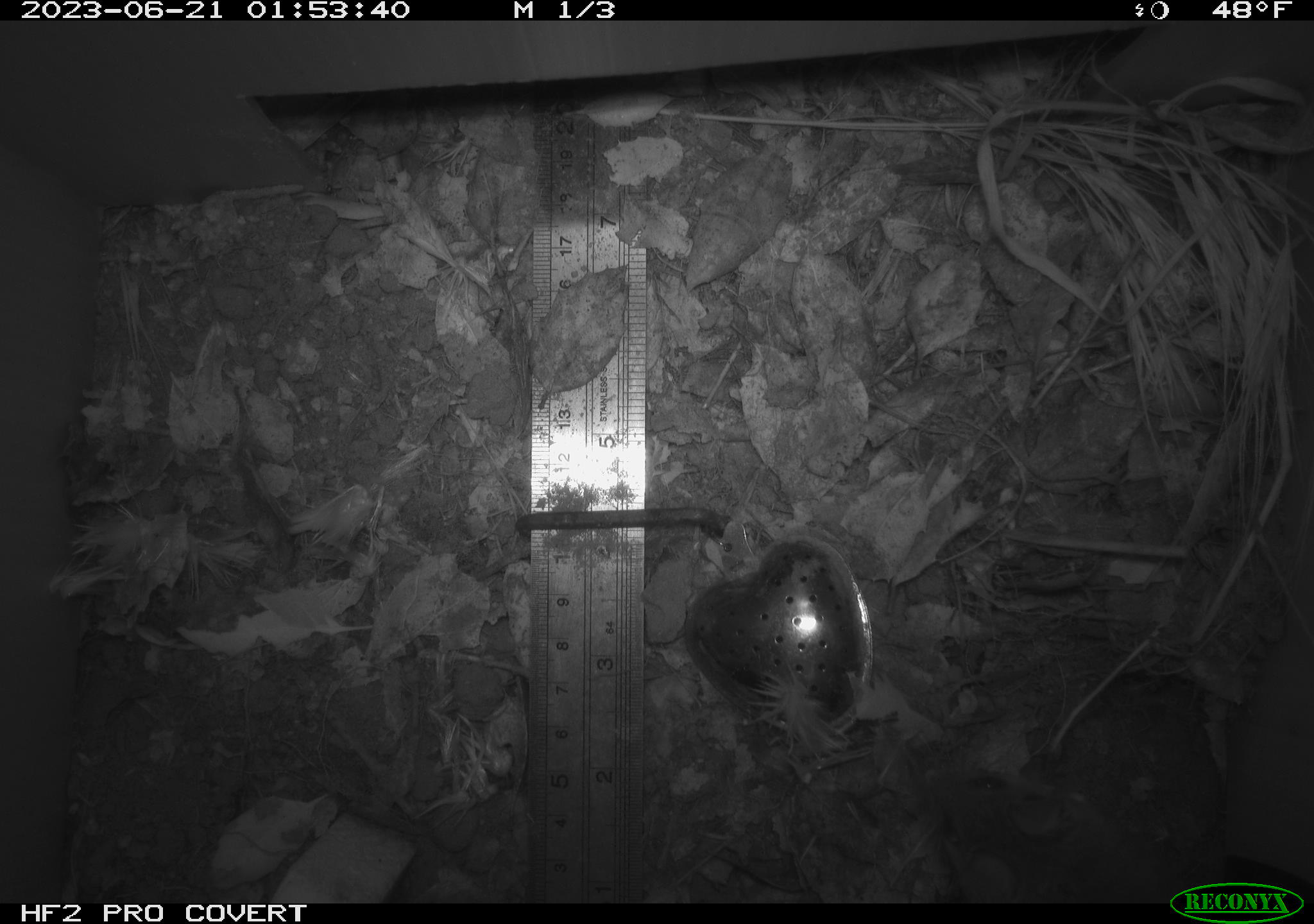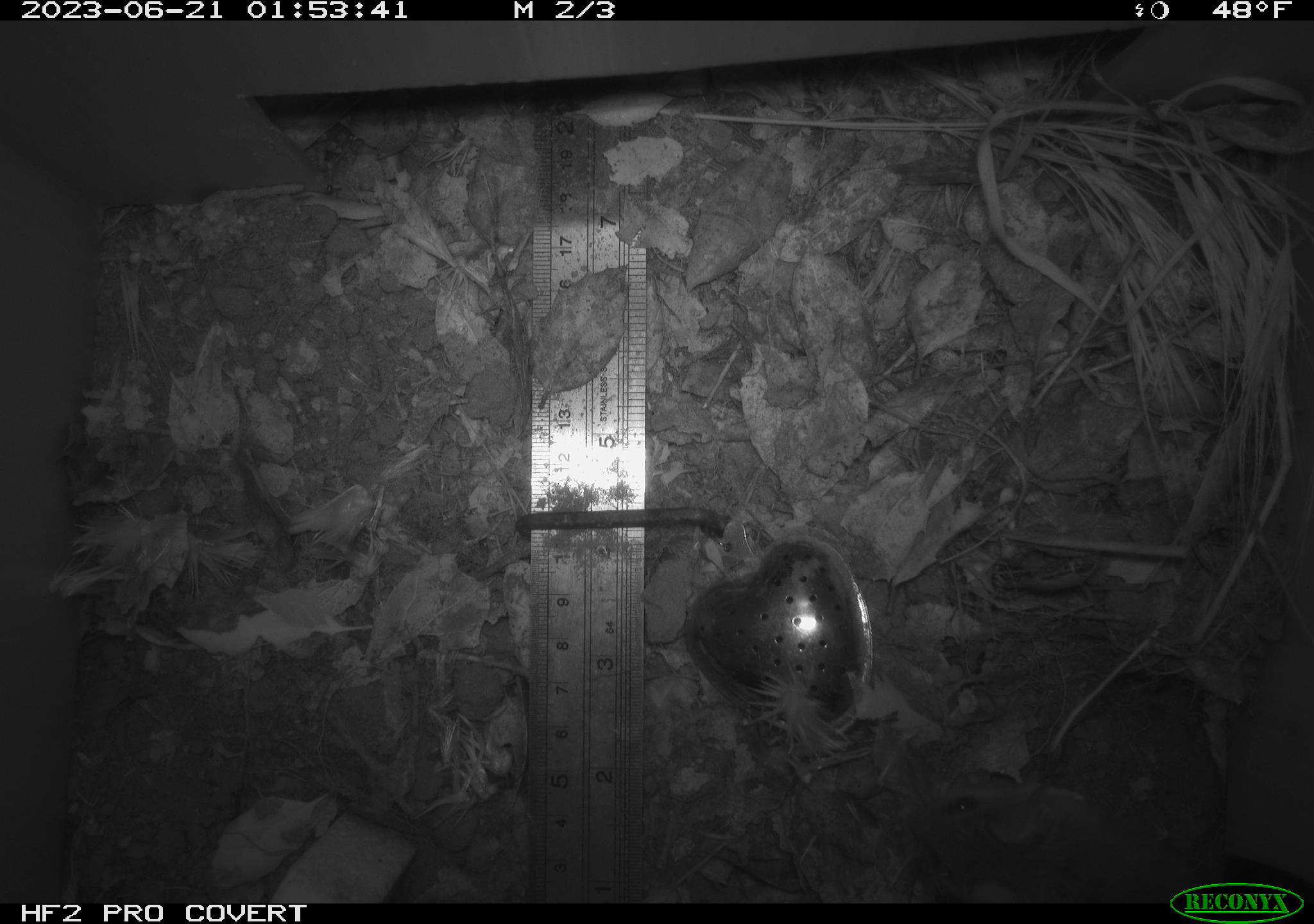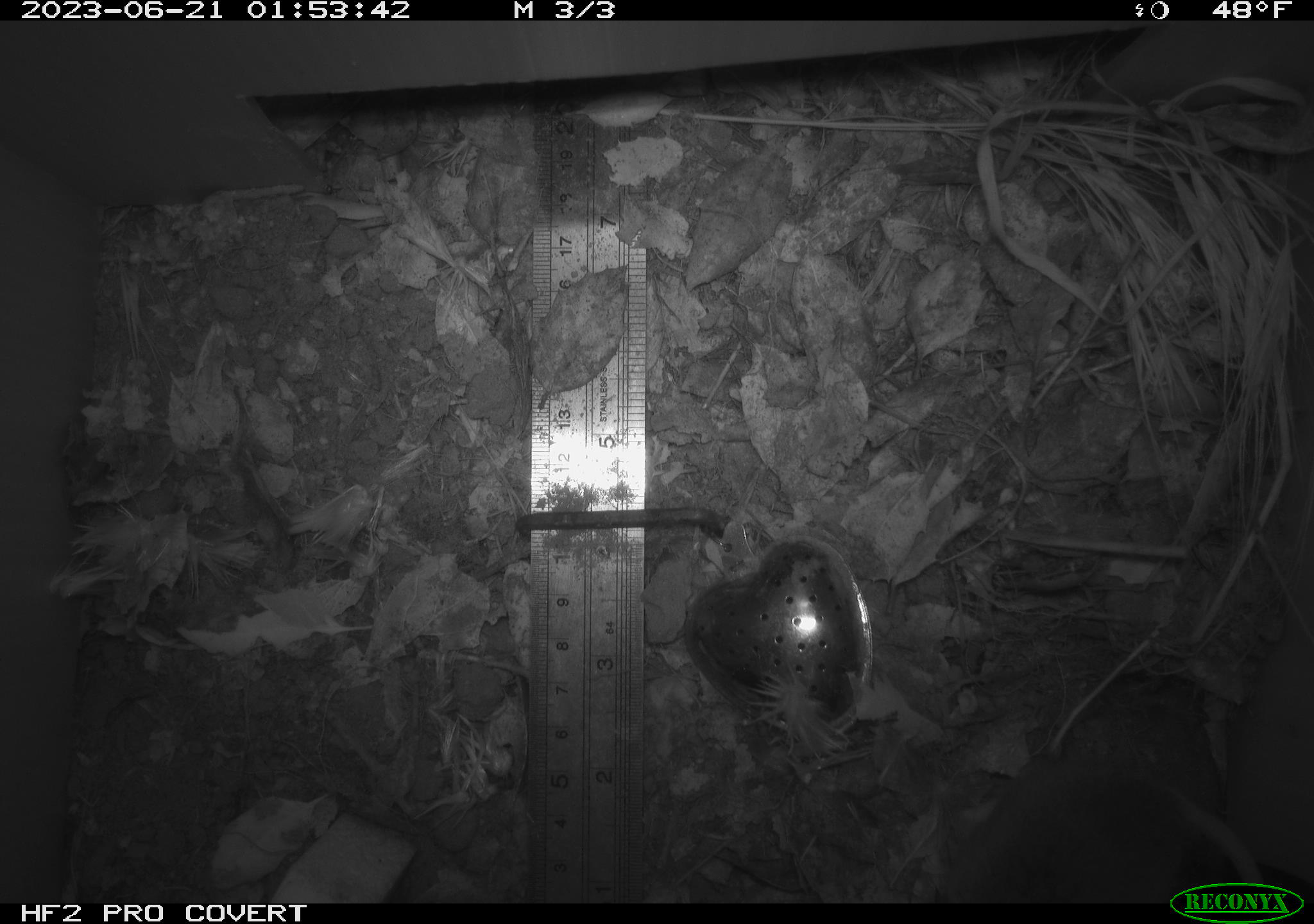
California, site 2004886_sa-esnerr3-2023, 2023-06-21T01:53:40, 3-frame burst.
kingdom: Animalia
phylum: Chordata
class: Mammalia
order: Rodentia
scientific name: Rodentia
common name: mouse species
Mouse species (Rodentia).